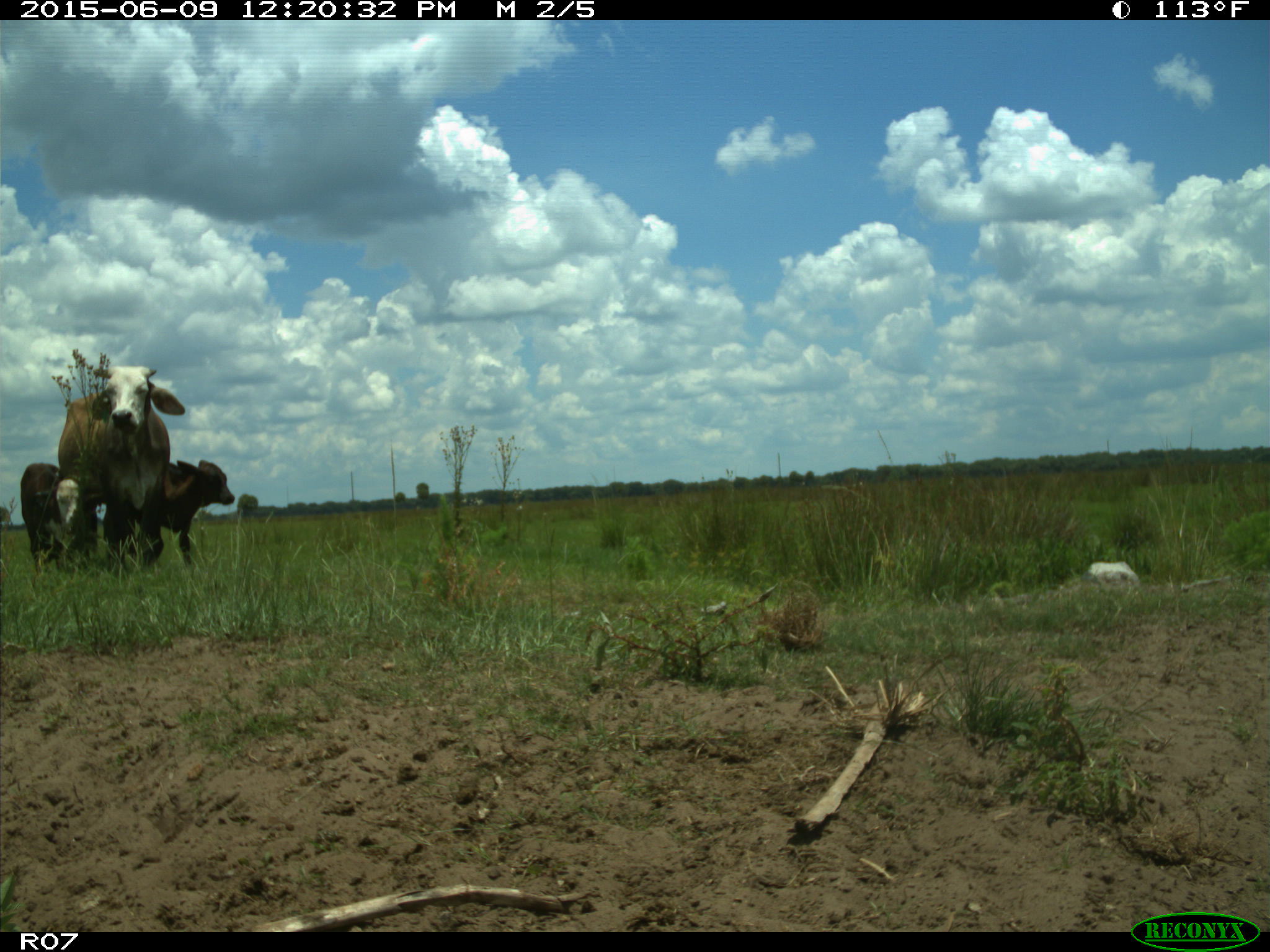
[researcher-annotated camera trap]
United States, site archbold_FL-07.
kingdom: Animalia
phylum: Chordata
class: Mammalia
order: Artiodactyla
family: Bovidae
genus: Bos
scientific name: Bos taurus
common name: domestic cow